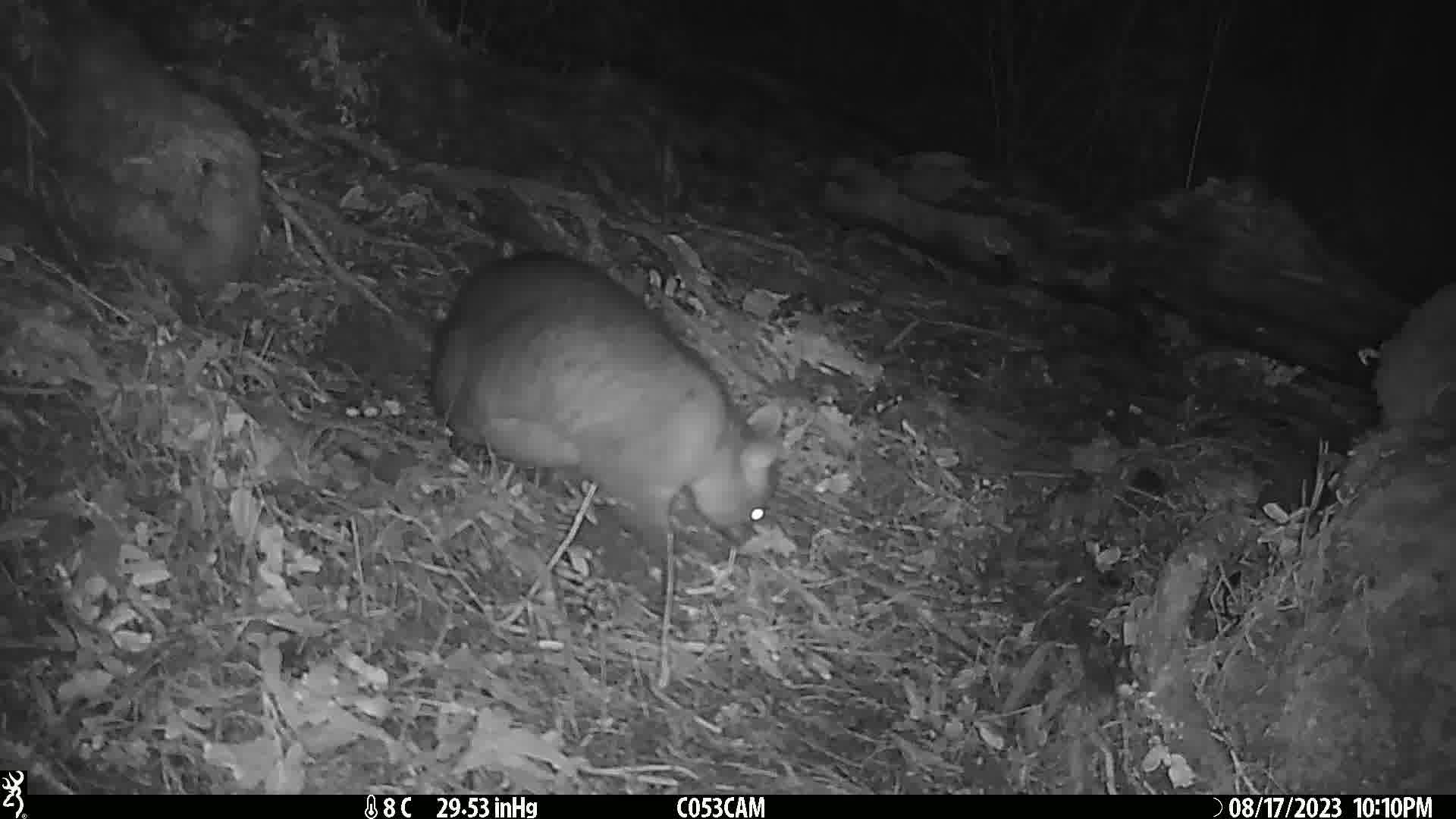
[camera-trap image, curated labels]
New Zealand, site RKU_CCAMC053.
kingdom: Animalia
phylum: Chordata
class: Mammalia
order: Diprotodontia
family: Phalangeridae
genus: Trichosurus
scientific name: Trichosurus vulpecula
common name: common brushtail possum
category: possum